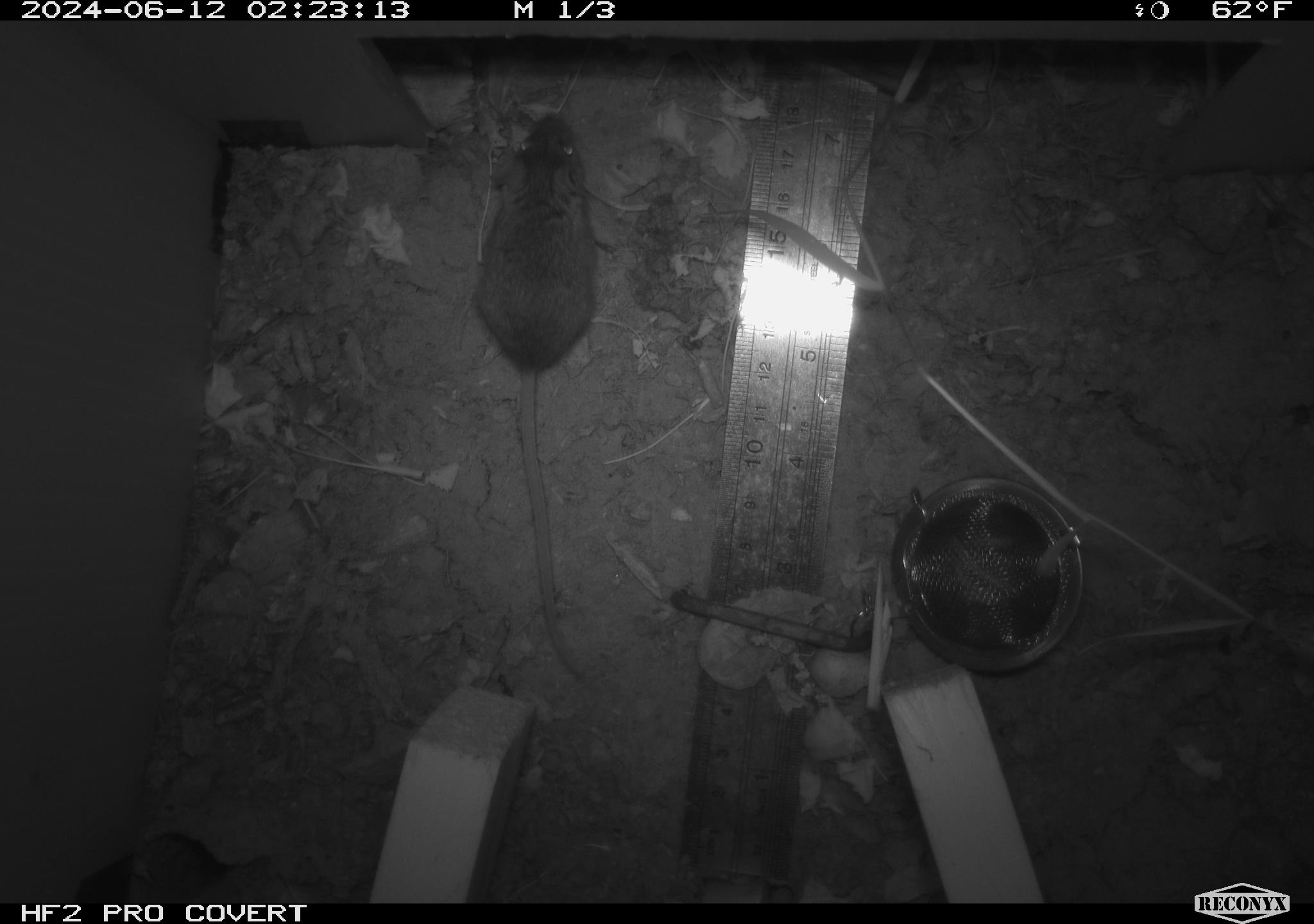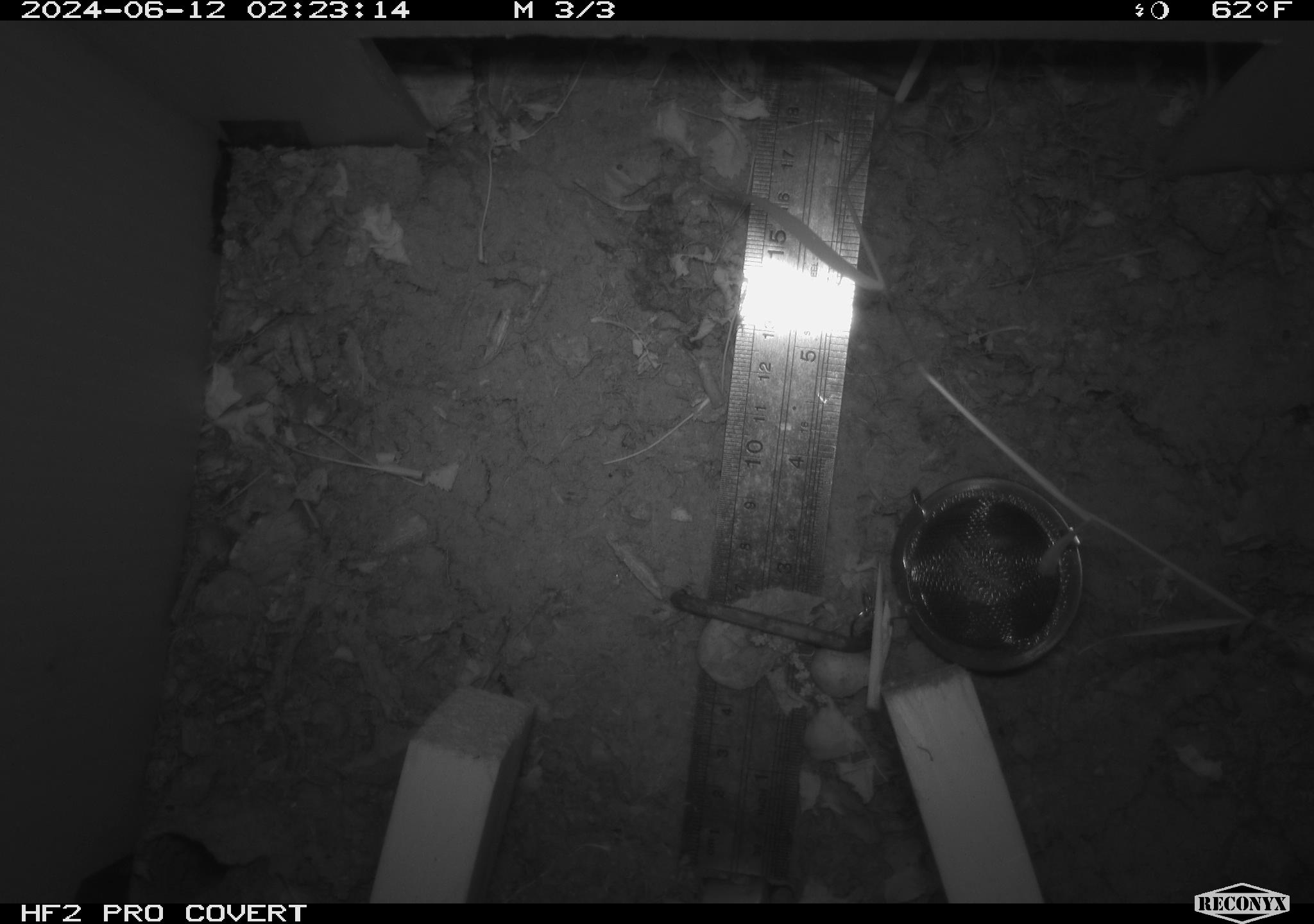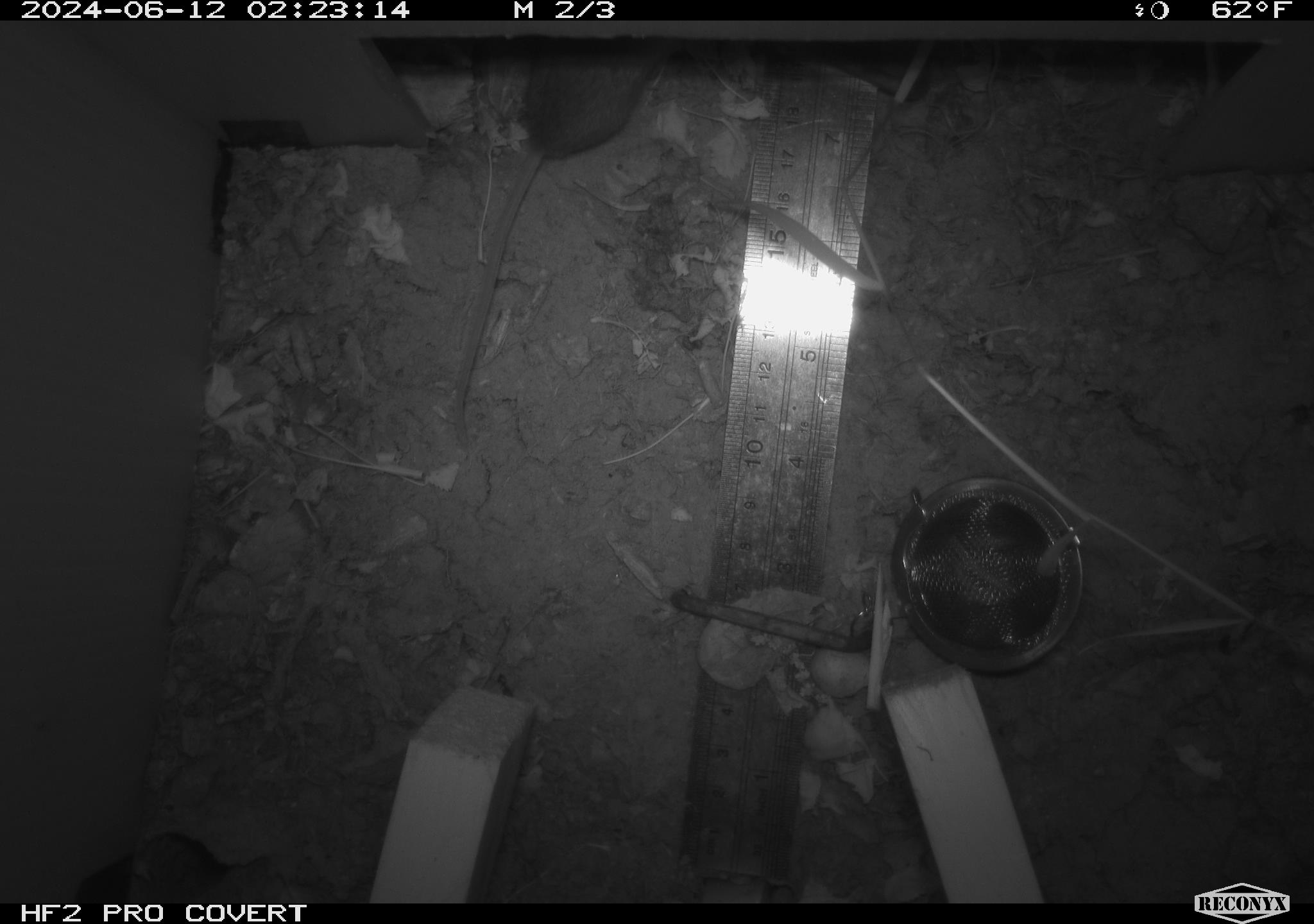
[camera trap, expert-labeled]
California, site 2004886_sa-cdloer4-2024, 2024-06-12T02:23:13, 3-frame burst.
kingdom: Animalia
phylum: Chordata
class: Mammalia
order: Rodentia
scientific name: Rodentia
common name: rodent